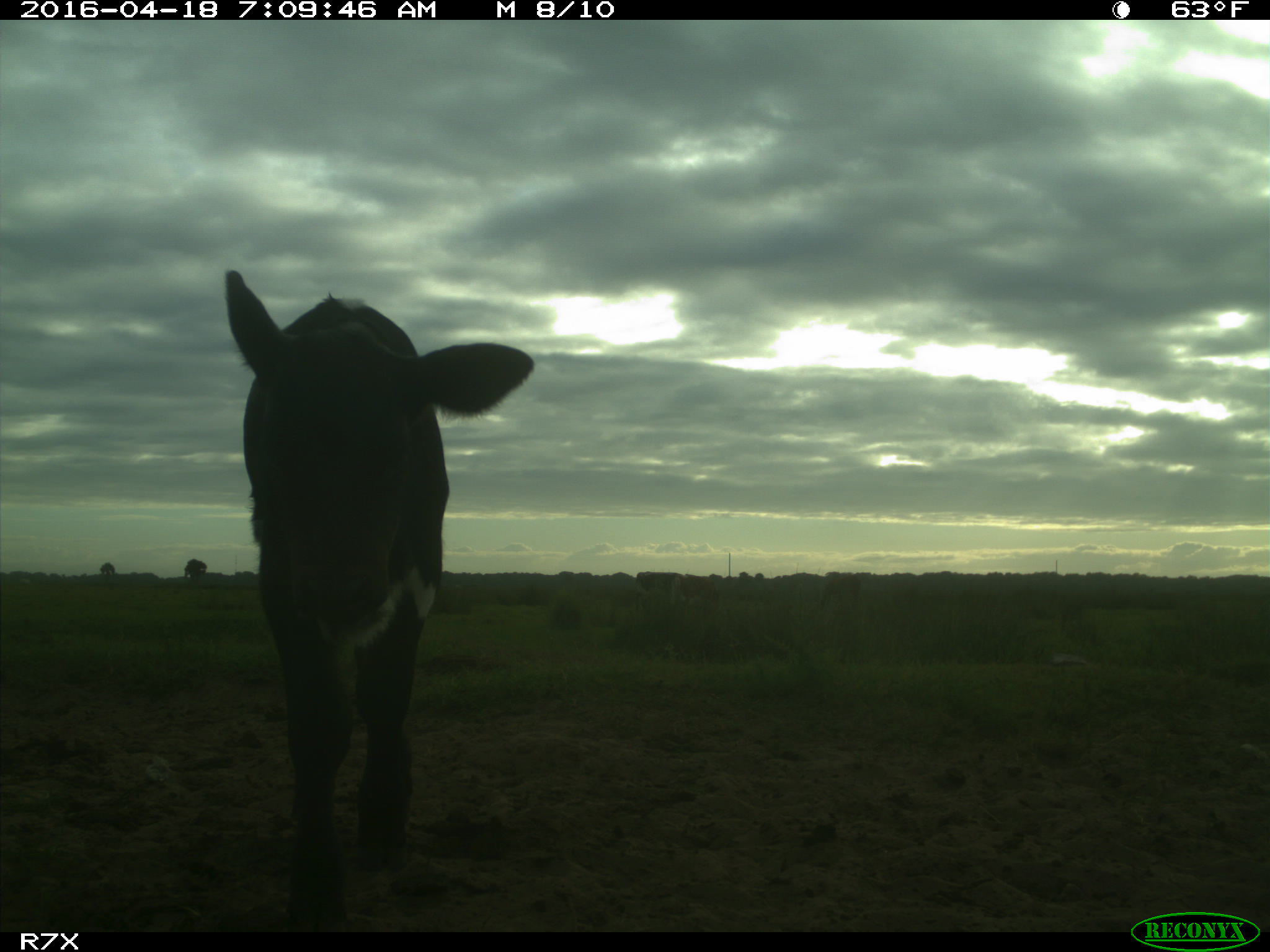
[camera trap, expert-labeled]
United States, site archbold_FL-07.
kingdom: Animalia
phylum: Chordata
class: Mammalia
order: Artiodactyla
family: Bovidae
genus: Bos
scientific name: Bos taurus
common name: domestic cow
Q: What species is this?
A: Bos taurus (domestic cow).